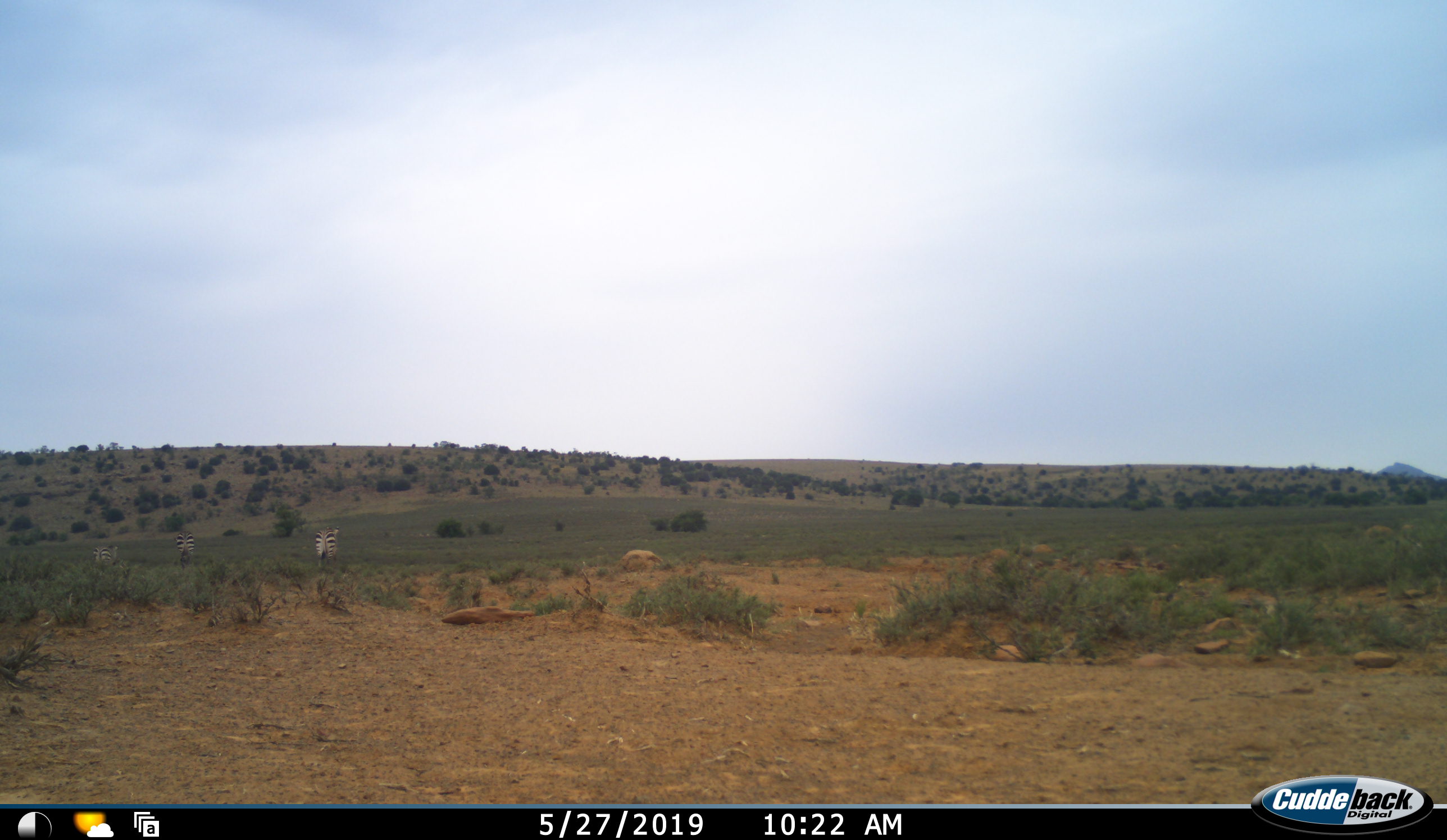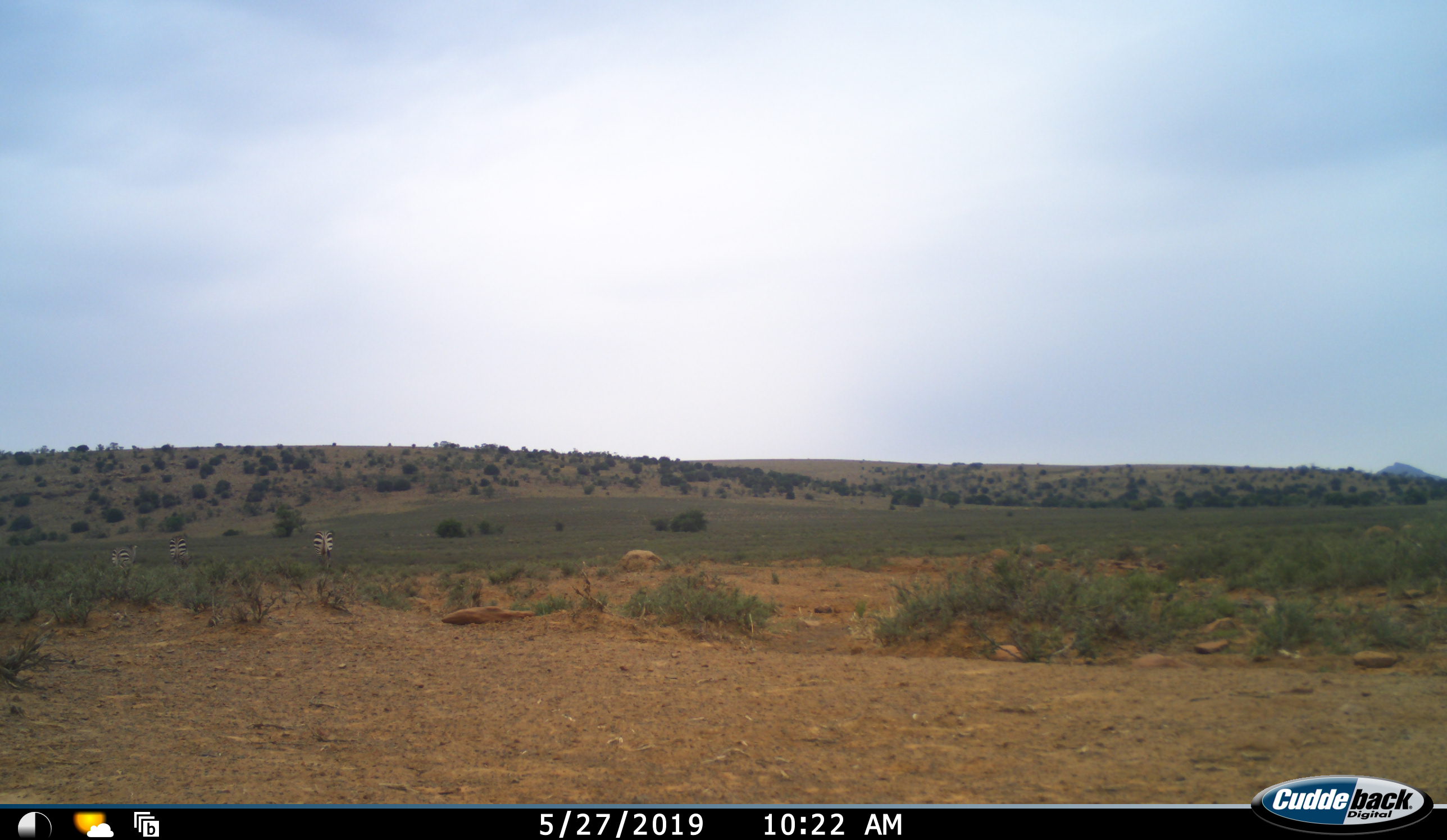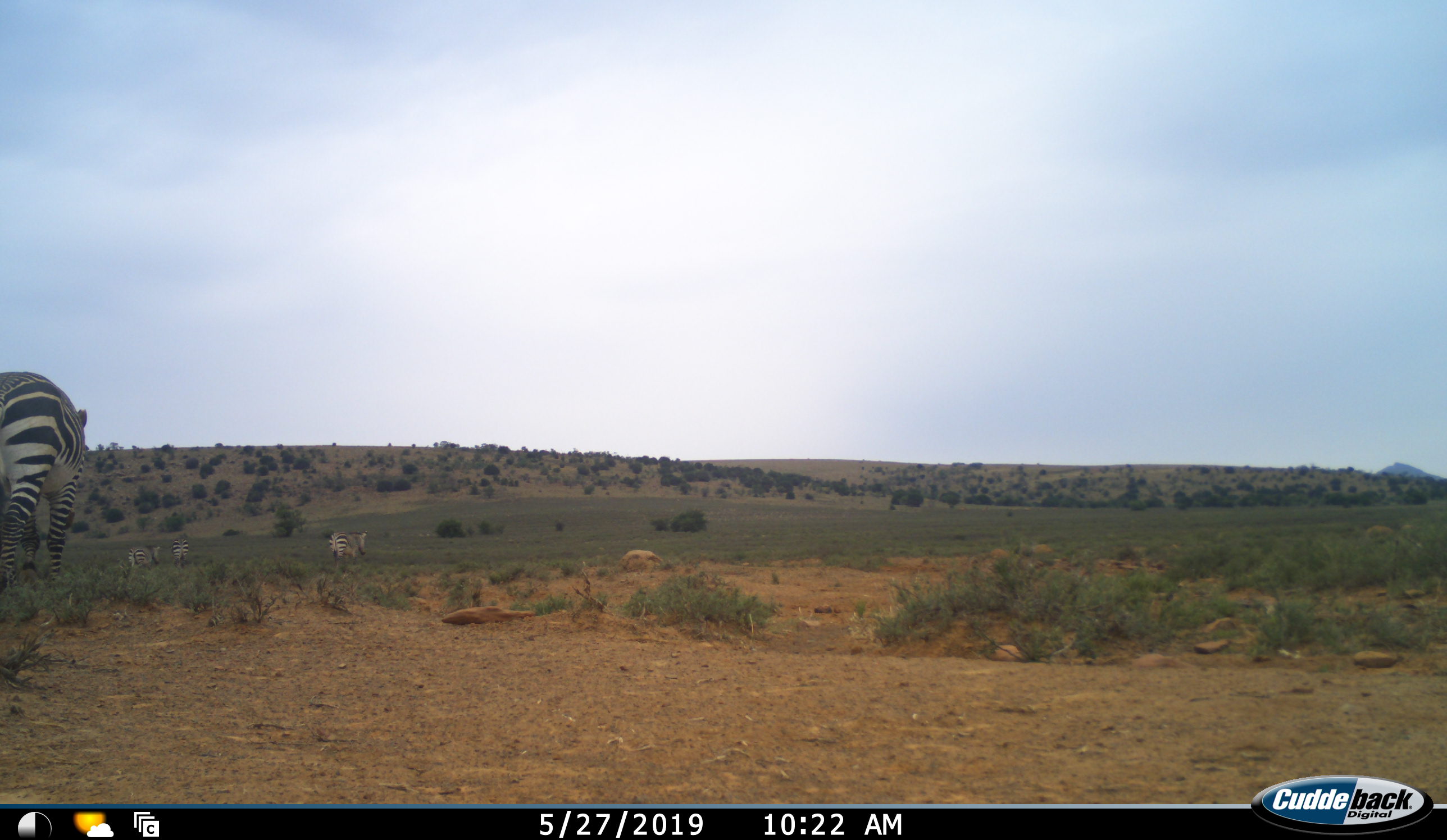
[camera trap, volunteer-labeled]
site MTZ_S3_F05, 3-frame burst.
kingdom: Animalia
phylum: Chordata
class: Mammalia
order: Perissodactyla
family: Equidae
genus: Equus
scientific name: Equus zebra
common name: mountain zebra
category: zebramountain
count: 4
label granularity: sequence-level